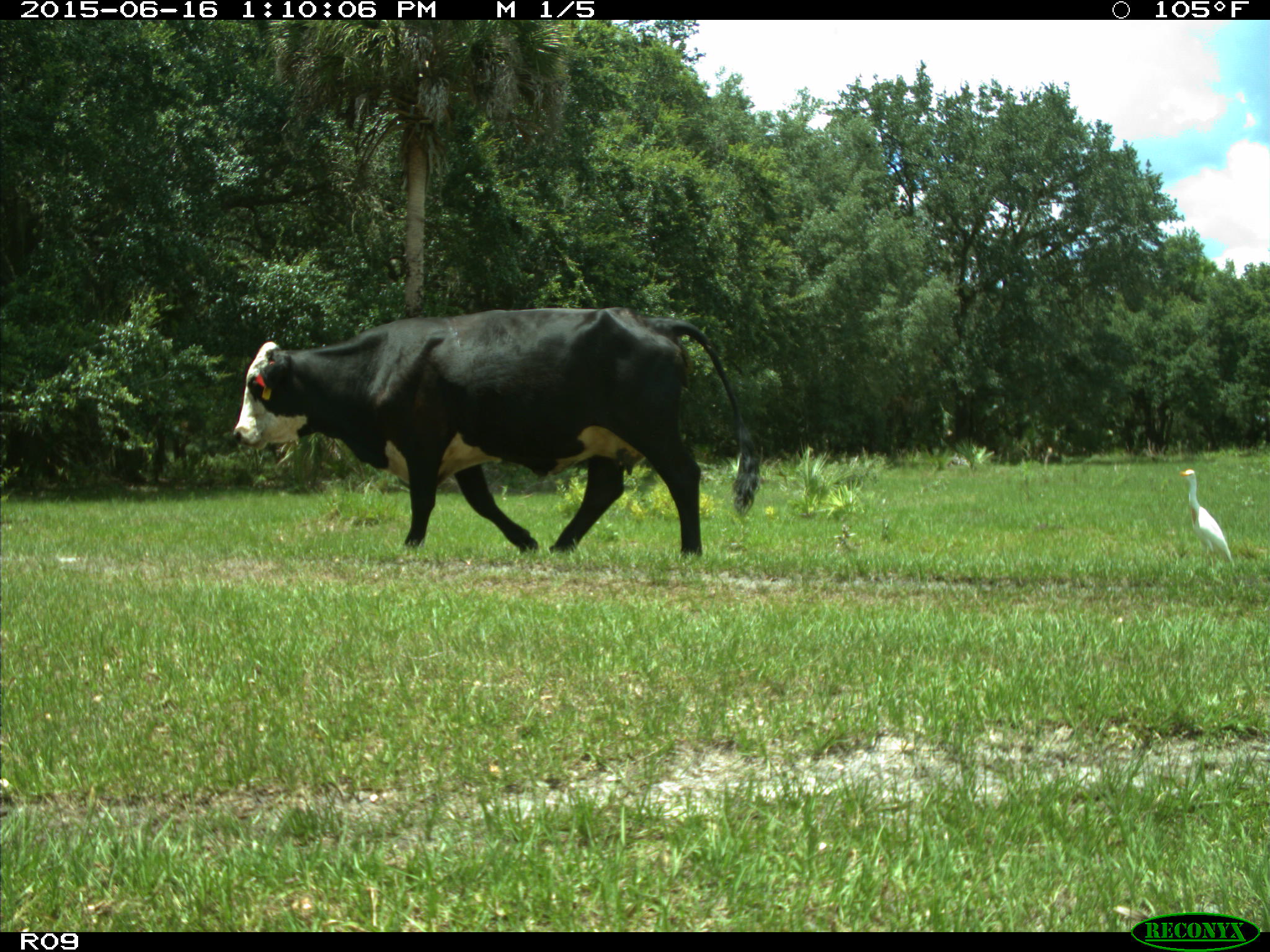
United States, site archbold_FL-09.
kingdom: Animalia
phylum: Chordata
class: Mammalia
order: Artiodactyla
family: Bovidae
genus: Bos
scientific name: Bos taurus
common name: domestic cow